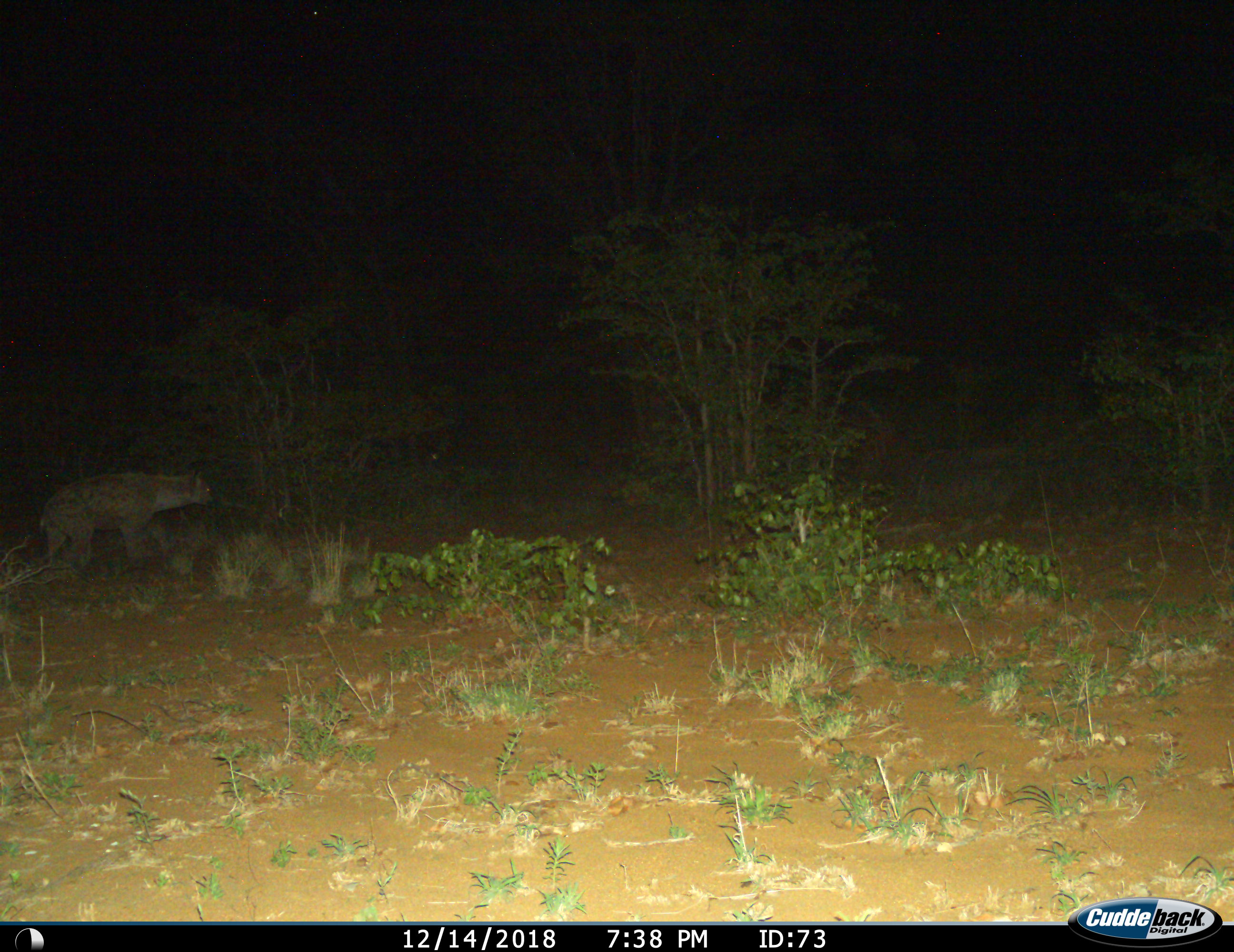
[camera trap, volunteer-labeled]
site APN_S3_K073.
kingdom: Animalia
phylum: Chordata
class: Mammalia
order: Carnivora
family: Hyaenidae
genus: Crocuta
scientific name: Crocuta crocuta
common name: spotted hyena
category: hyenaspotted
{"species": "hyenaspotted (spotted hyena) (Crocuta crocuta)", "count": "1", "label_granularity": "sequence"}